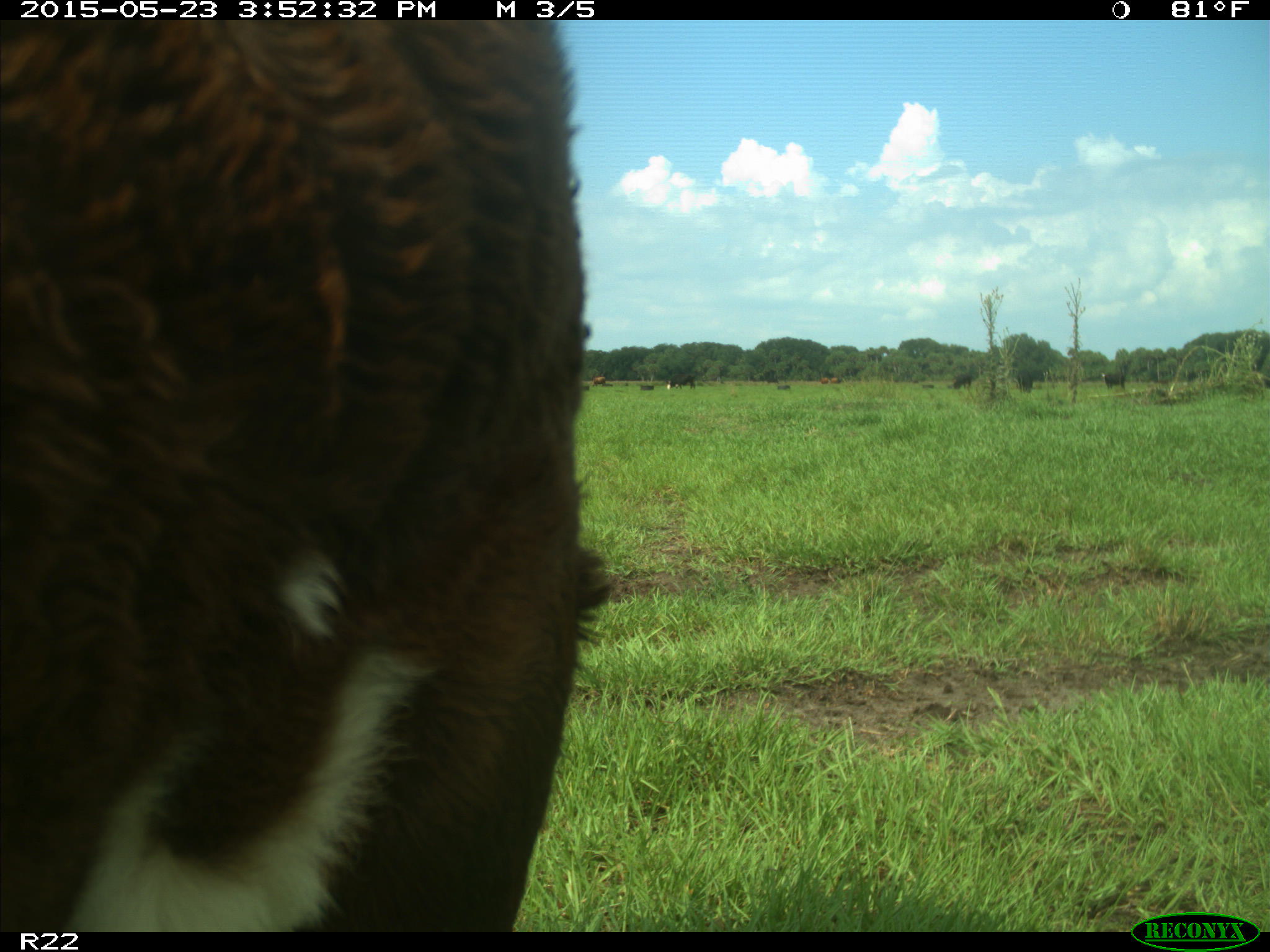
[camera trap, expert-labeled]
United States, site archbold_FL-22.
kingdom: Animalia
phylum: Chordata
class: Mammalia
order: Artiodactyla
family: Bovidae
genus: Bos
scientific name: Bos taurus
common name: domestic cow